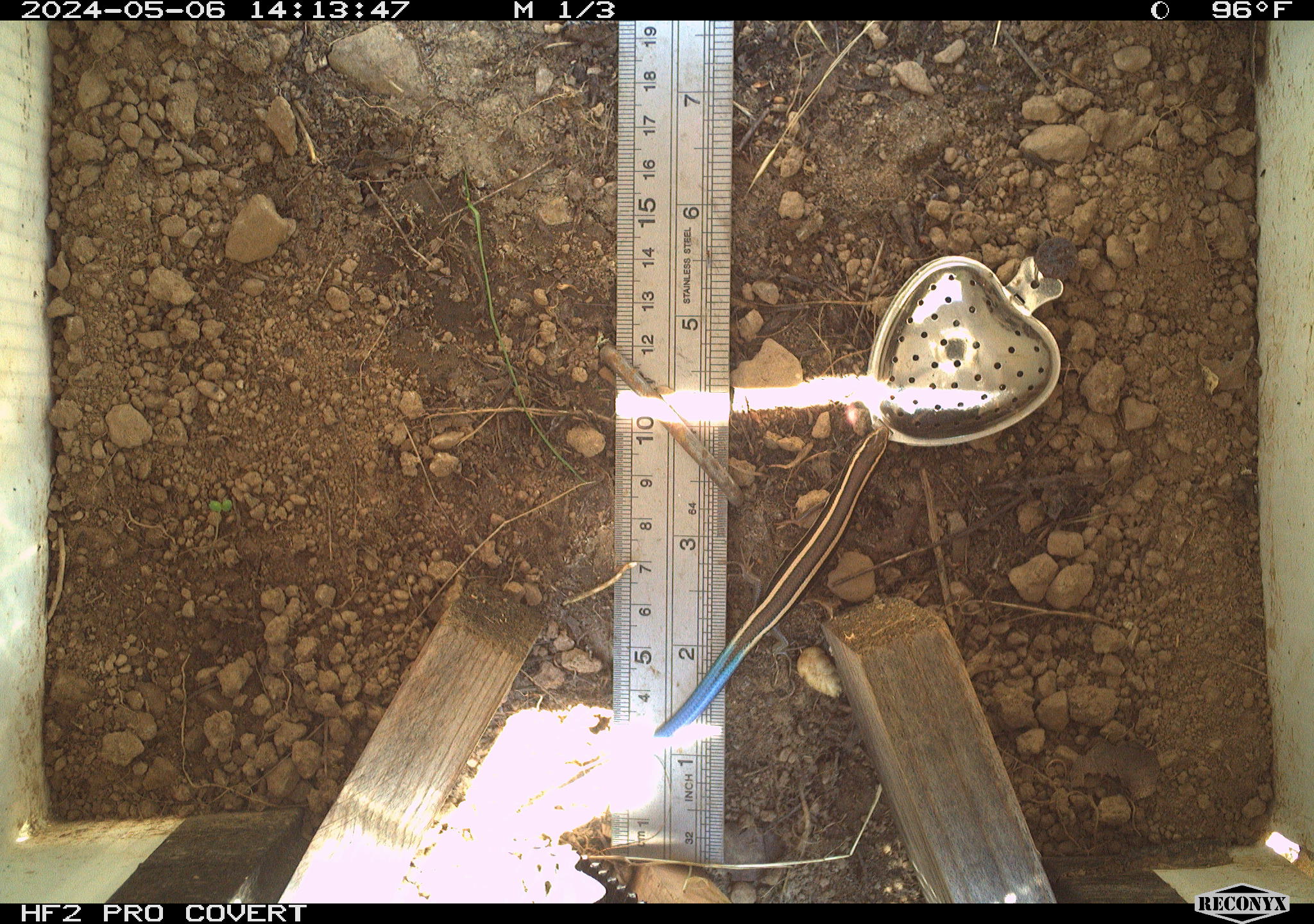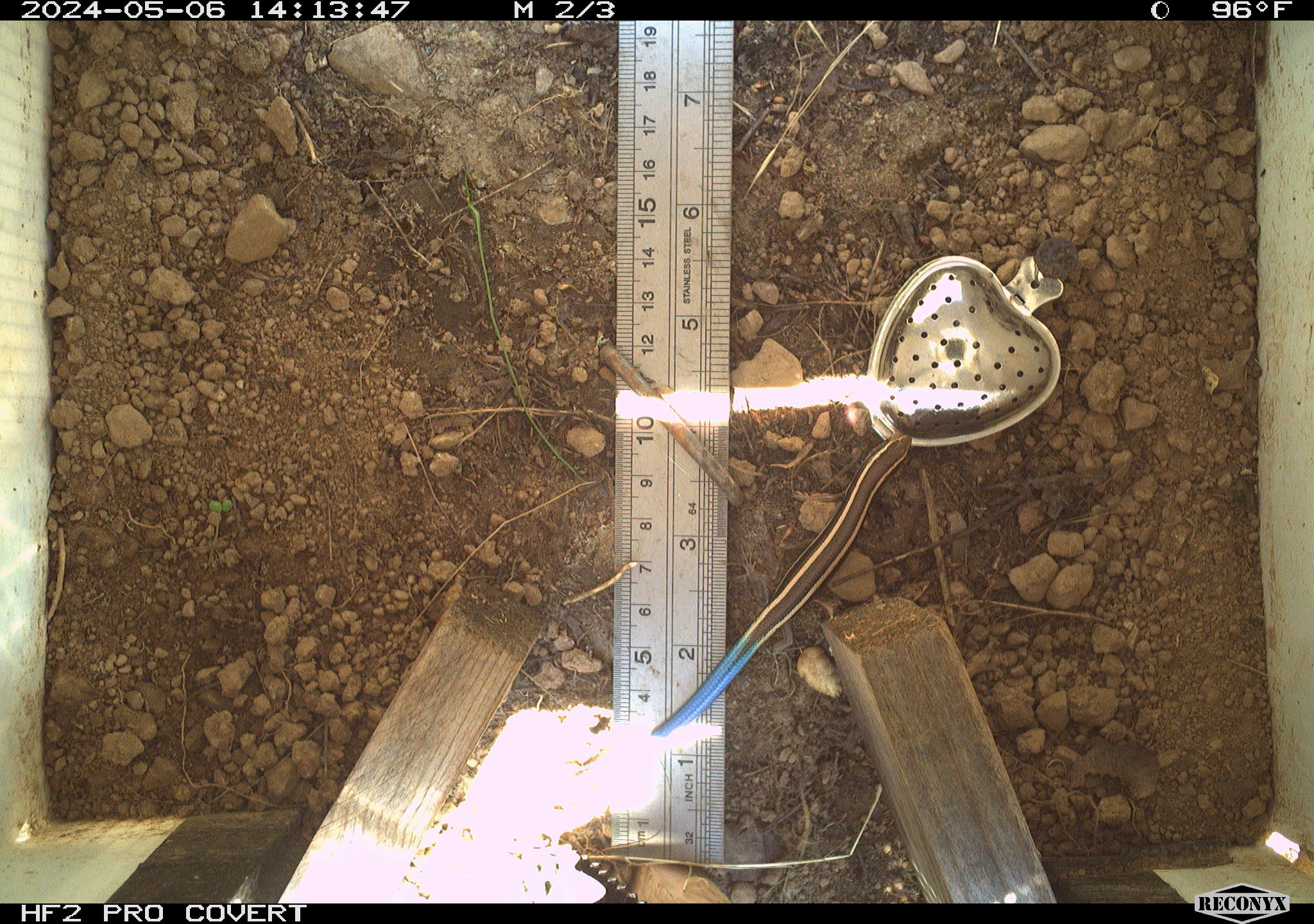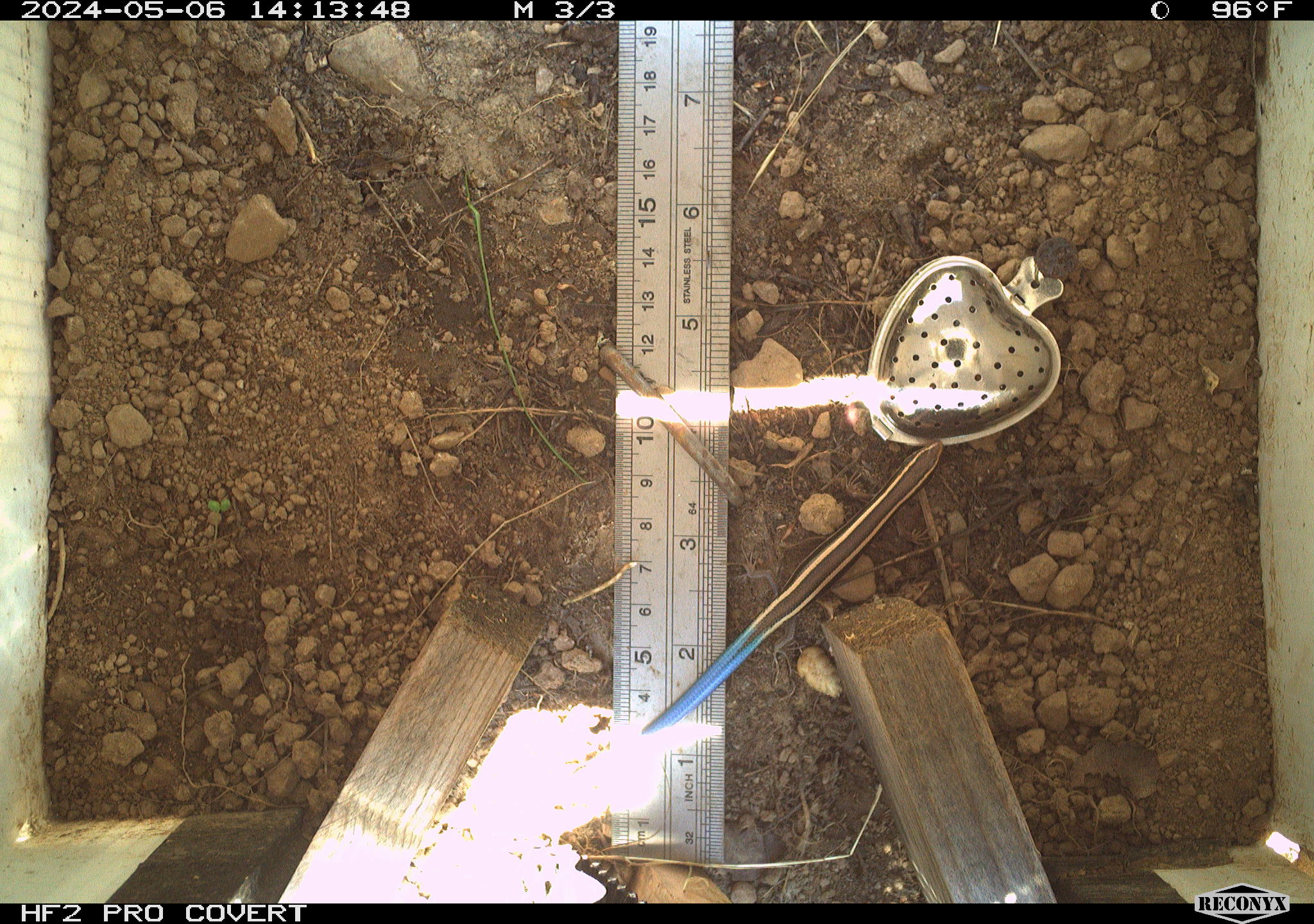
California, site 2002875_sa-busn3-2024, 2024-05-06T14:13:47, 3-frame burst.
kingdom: Animalia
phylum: Chordata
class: Reptilia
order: Squamata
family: Scincidae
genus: Plestiodon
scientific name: Plestiodon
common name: blue-tailed skinks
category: plestiodon species